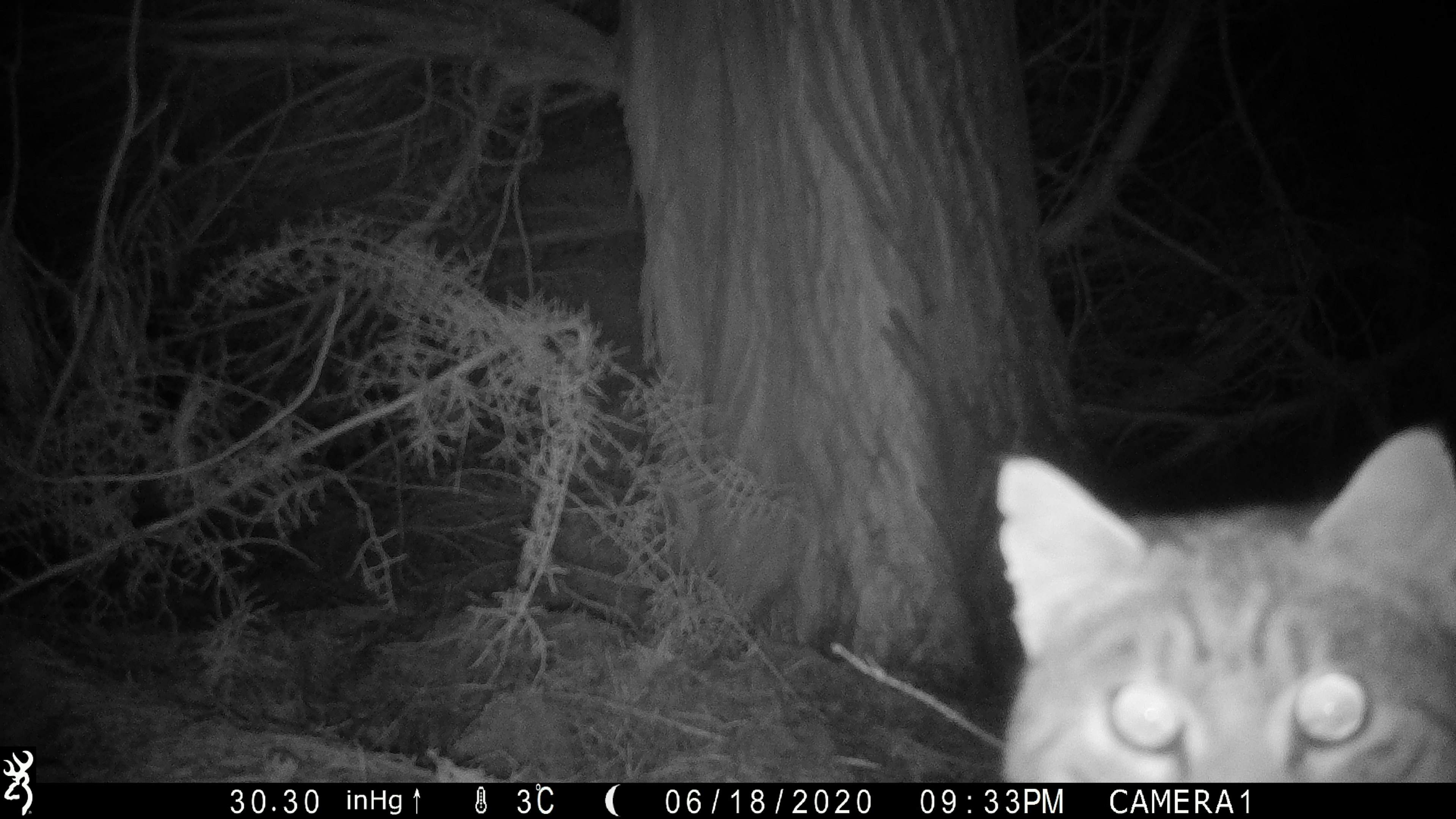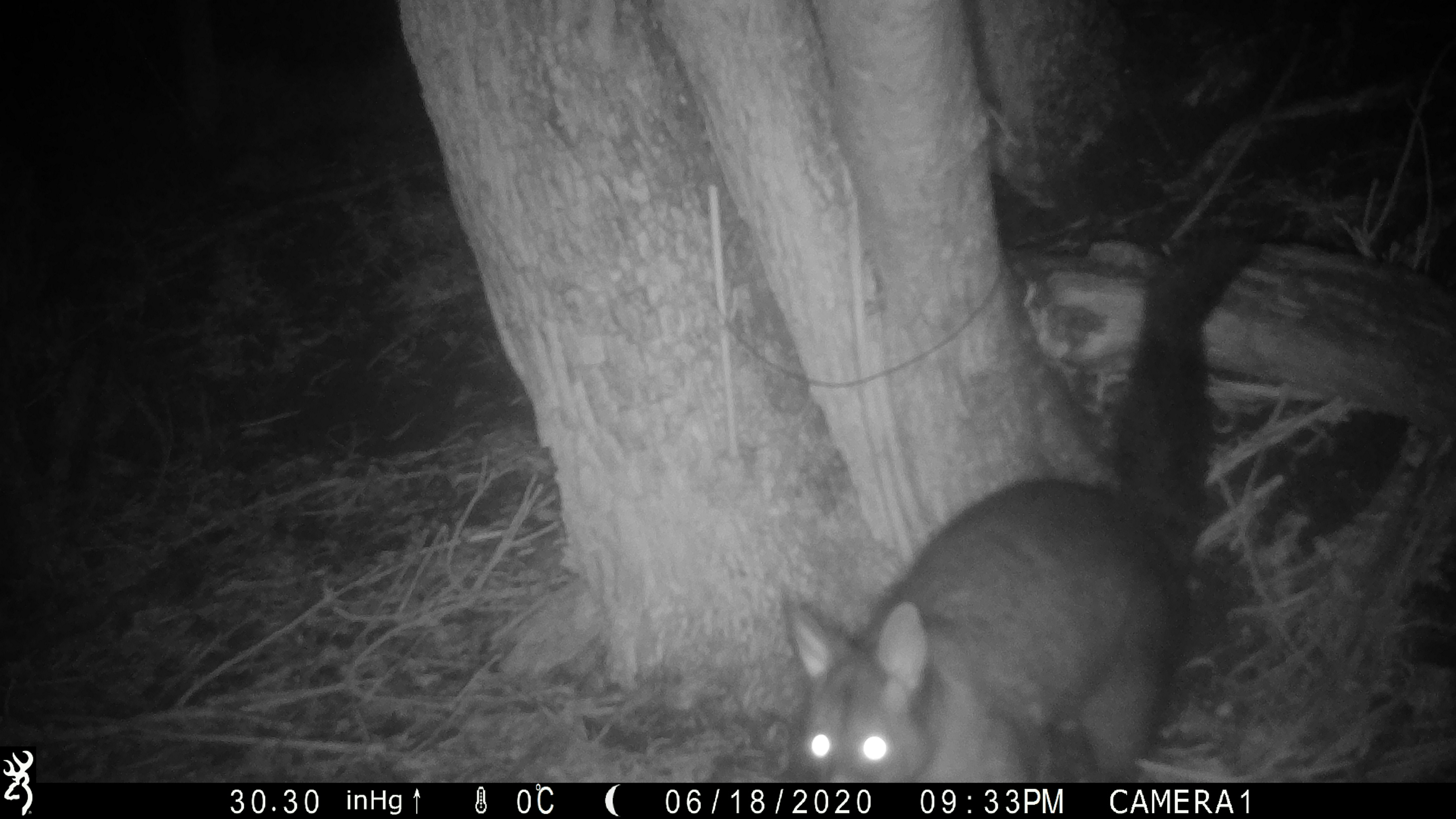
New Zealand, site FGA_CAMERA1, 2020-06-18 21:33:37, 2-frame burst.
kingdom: Animalia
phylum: Chordata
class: Mammalia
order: Carnivora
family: Felidae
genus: Felis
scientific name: Felis catus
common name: domestic cat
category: cat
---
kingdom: Animalia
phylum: Chordata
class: Mammalia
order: Diprotodontia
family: Phalangeridae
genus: Trichosurus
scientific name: Trichosurus vulpecula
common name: common brushtail possum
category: possum